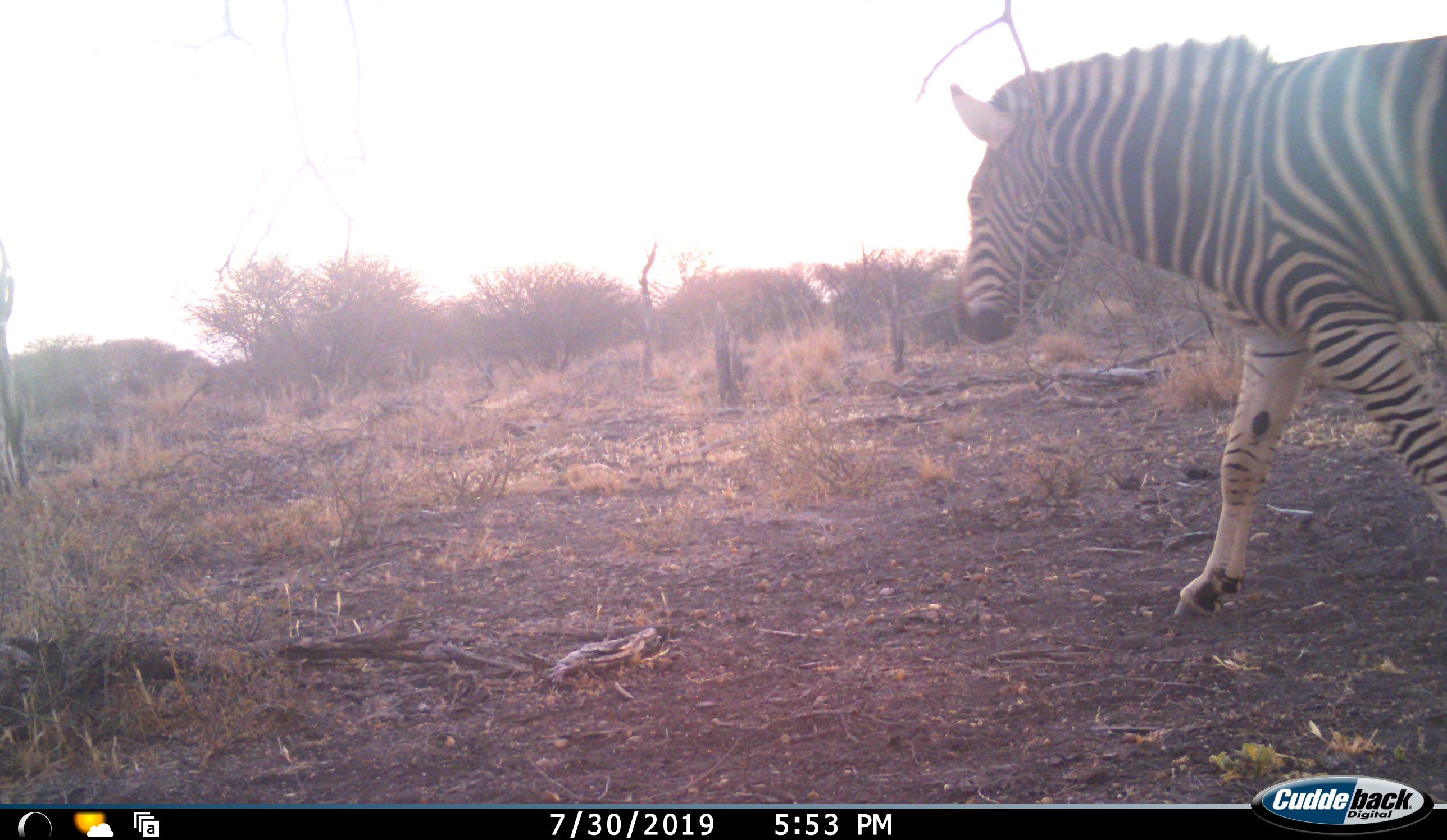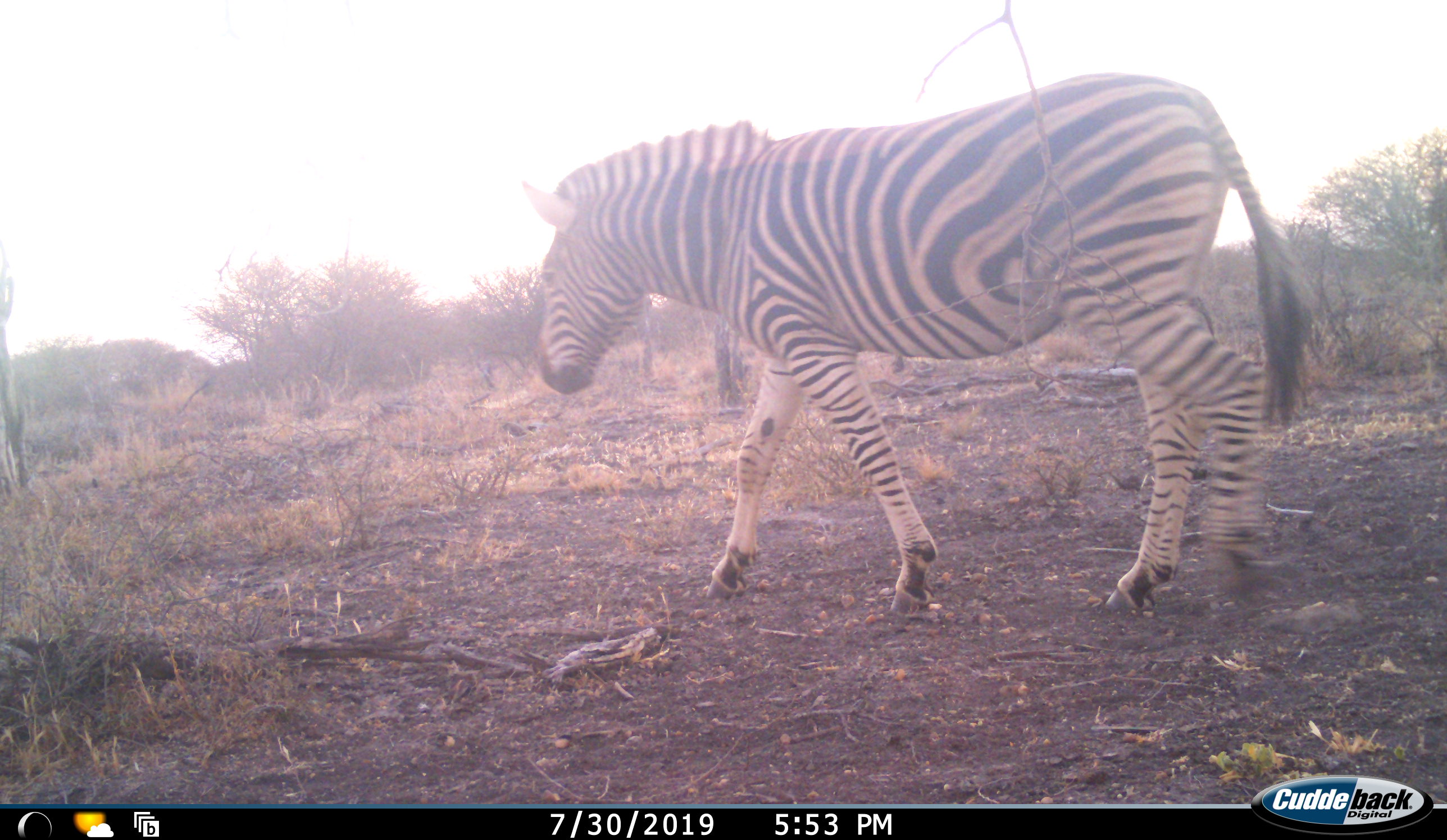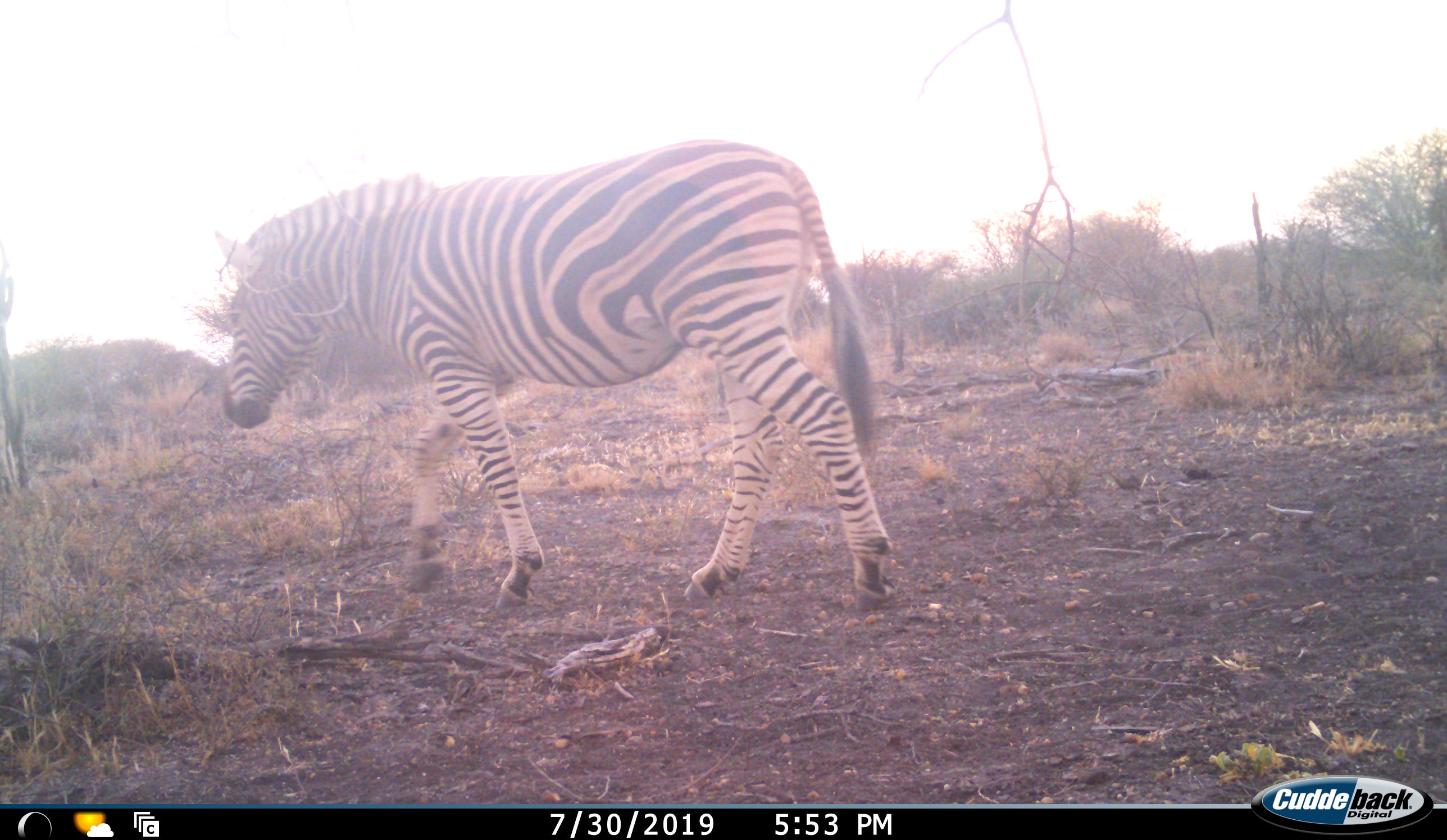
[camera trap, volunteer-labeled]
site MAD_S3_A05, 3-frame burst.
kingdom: Animalia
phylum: Chordata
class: Mammalia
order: Perissodactyla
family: Equidae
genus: Equus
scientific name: Equus quagga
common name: plains zebra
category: zebraplains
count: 1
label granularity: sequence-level